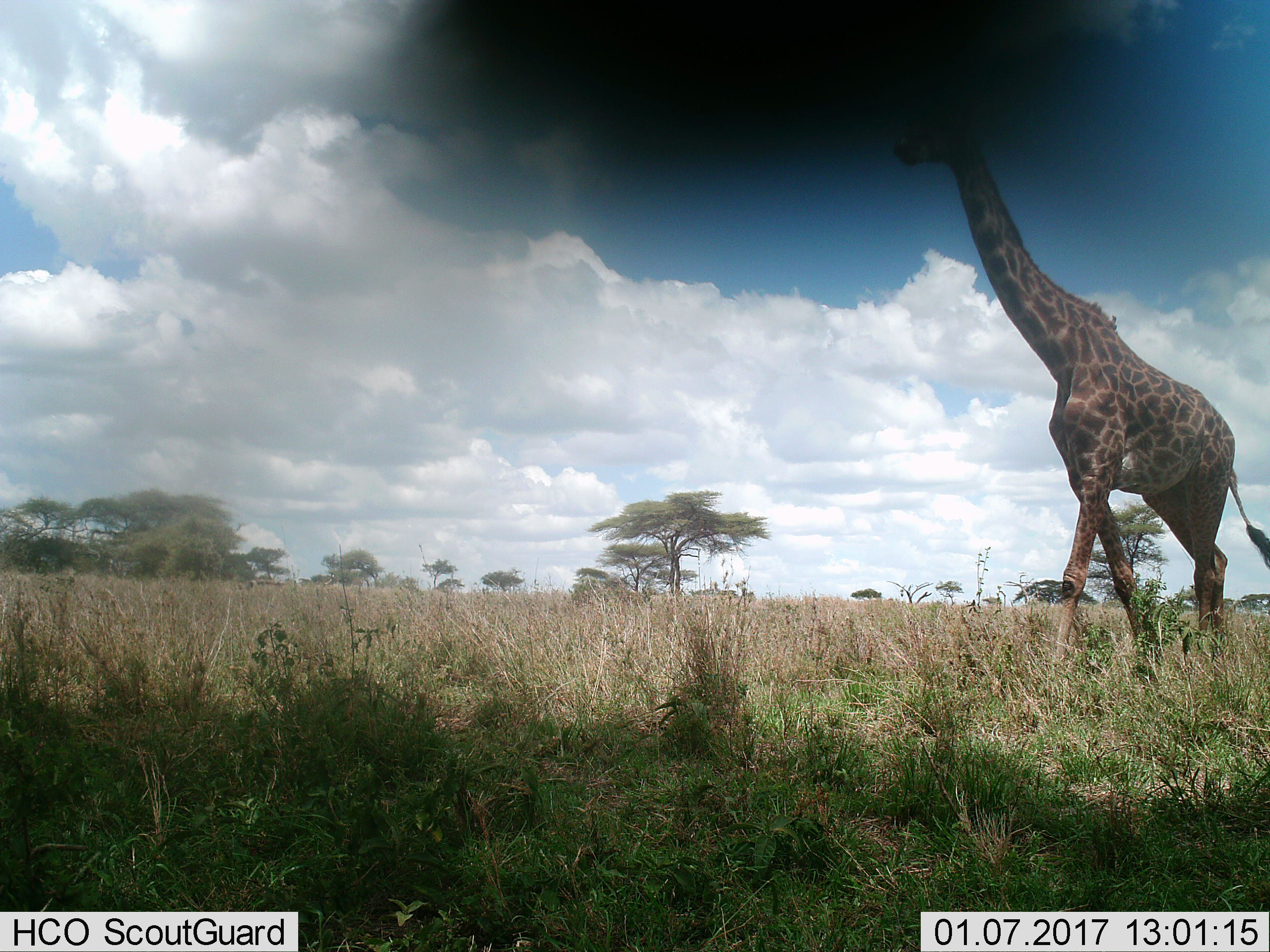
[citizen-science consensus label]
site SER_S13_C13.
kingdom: Animalia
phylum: Chordata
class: Mammalia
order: Artiodactyla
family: Giraffidae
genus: Giraffa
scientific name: Giraffa camelopardalis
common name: giraffe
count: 1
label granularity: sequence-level